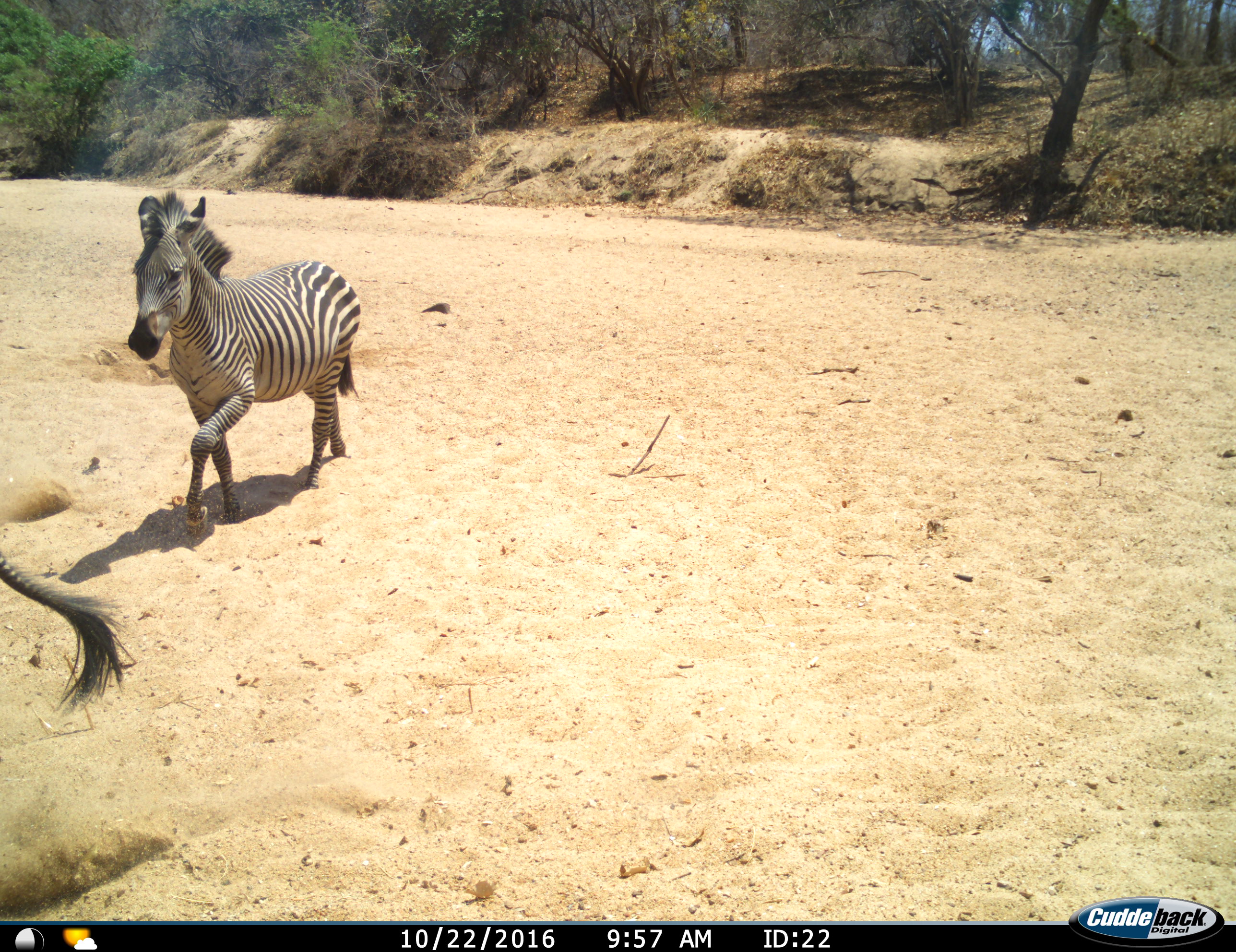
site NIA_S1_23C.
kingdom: Animalia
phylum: Chordata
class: Mammalia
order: Perissodactyla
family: Equidae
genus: Equus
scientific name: Equus quagga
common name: plains zebra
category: zebraplains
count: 2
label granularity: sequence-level